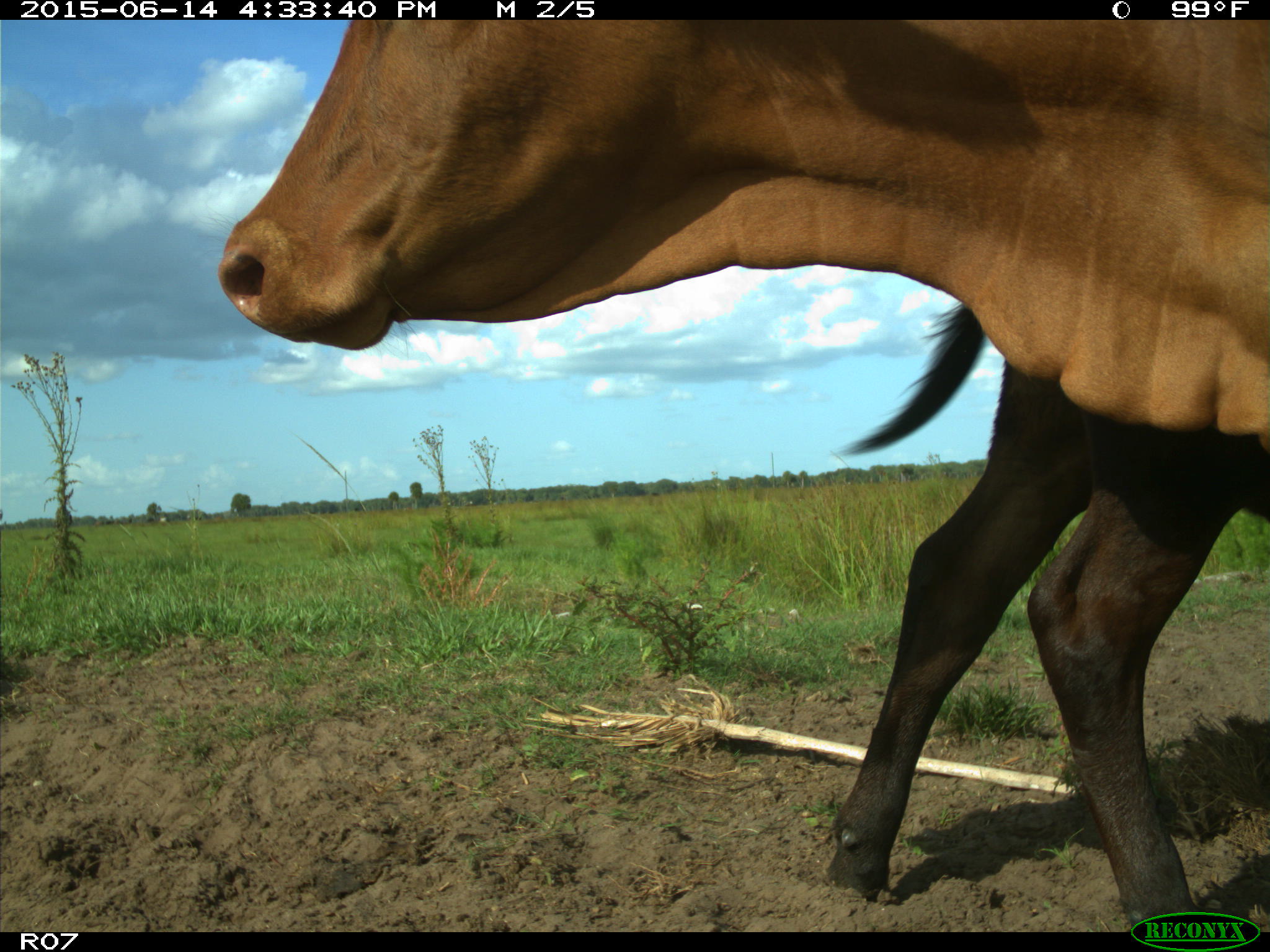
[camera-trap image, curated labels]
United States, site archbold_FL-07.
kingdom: Animalia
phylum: Chordata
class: Mammalia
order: Artiodactyla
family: Bovidae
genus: Bos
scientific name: Bos taurus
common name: domestic cow